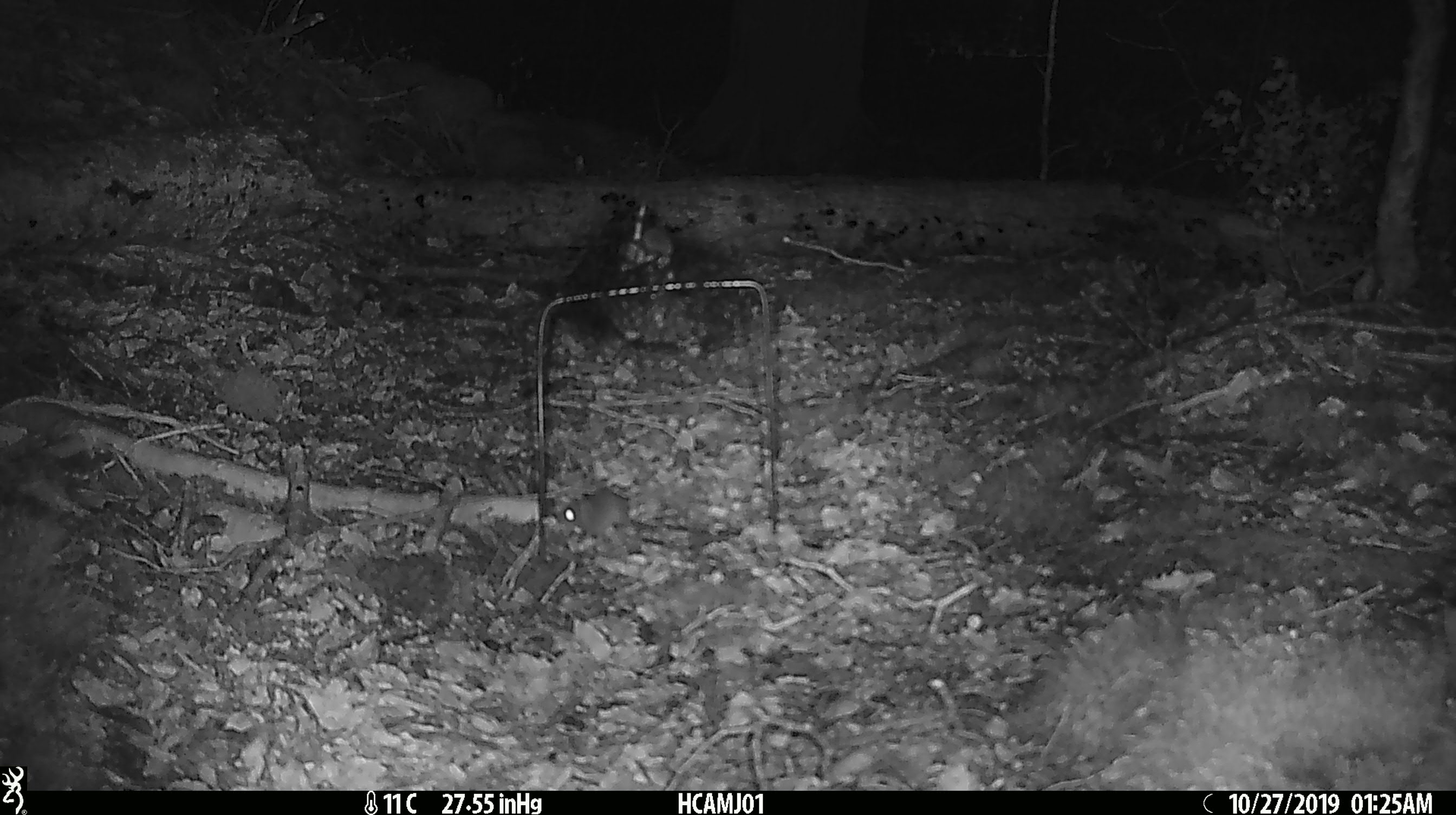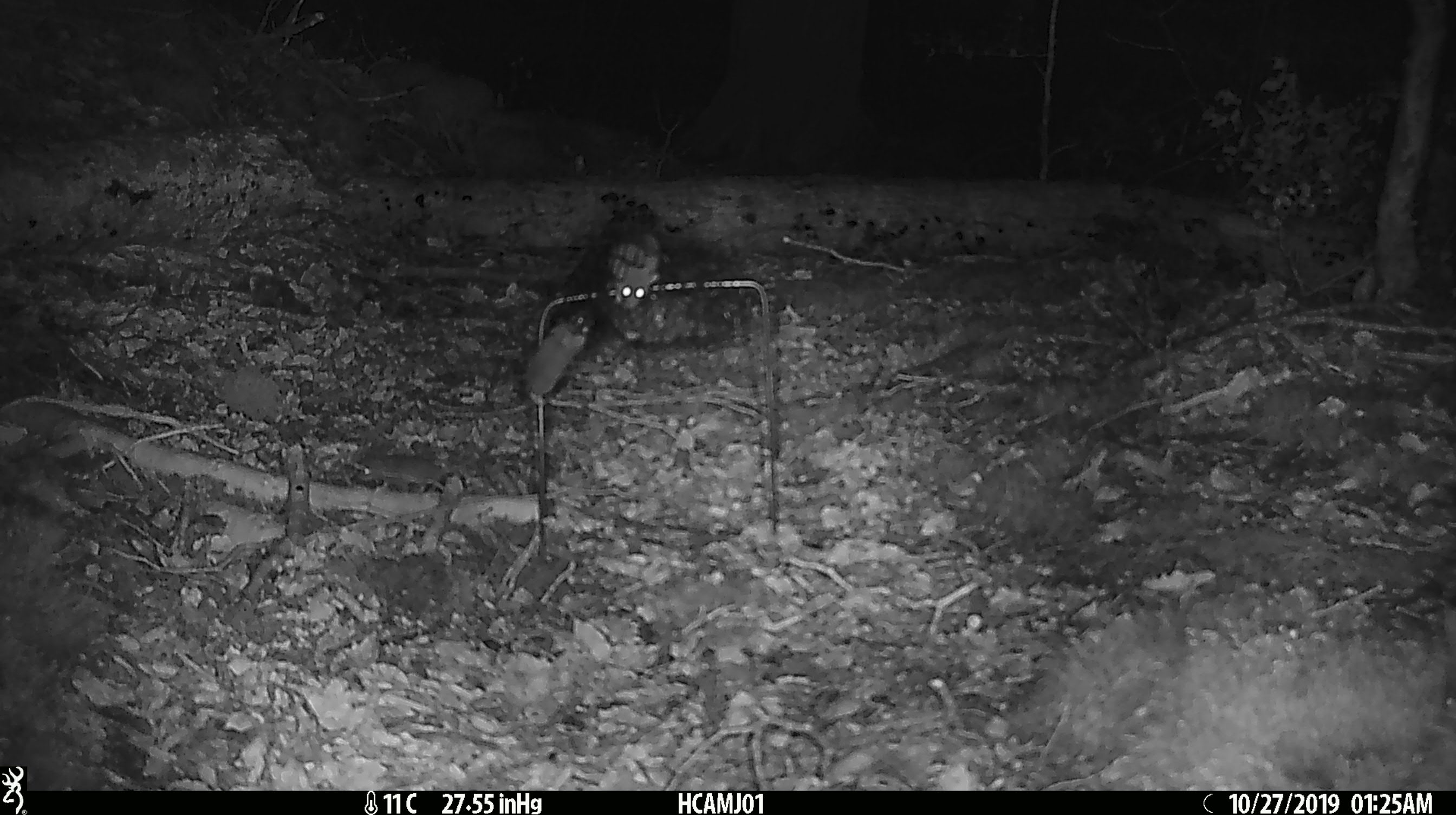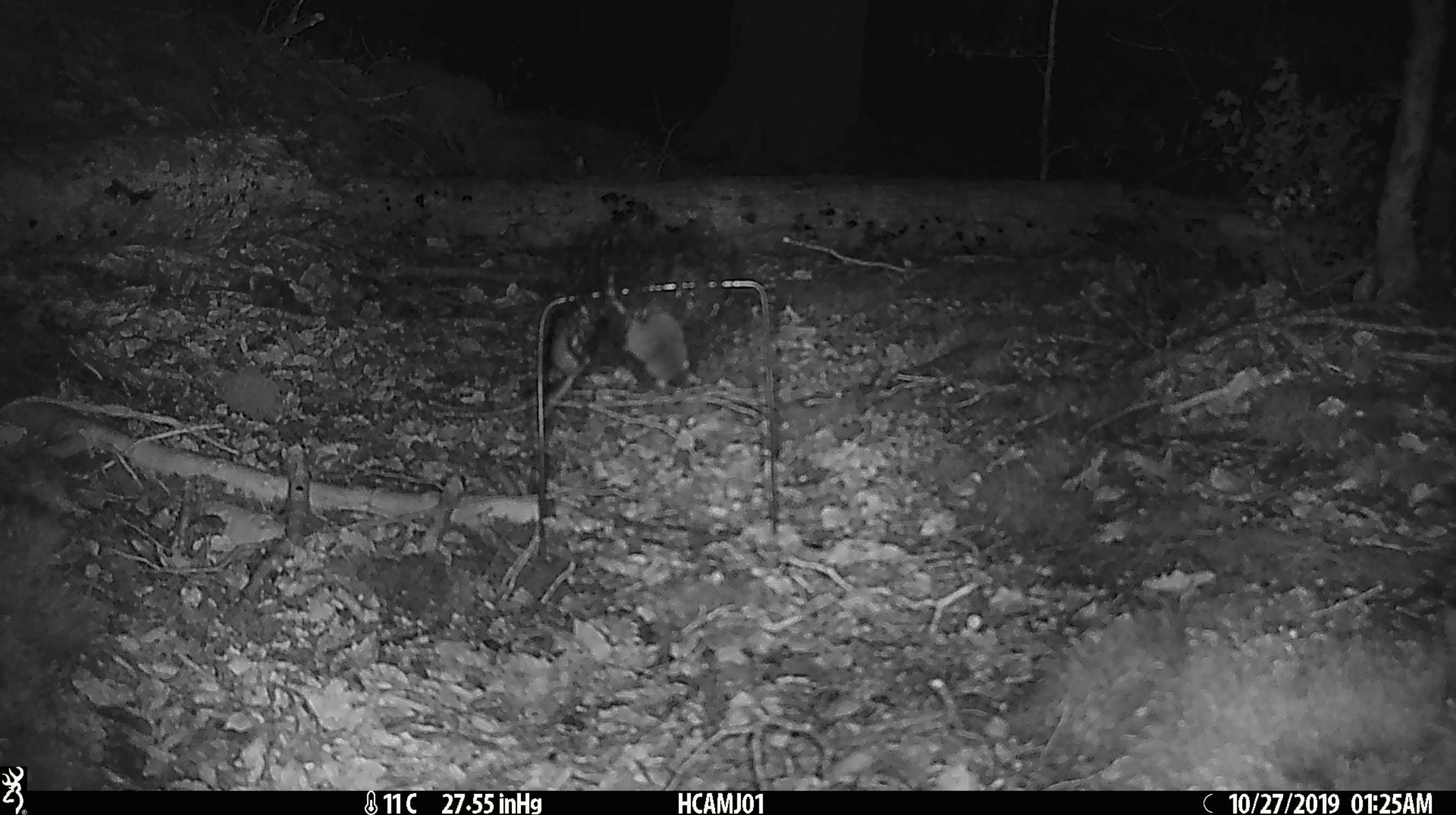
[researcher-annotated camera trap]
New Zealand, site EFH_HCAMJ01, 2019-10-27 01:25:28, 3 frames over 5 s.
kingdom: Animalia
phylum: Chordata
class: Mammalia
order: Rodentia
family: Muridae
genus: Mus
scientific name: Mus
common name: mouse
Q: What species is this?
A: Mouse (Mus).